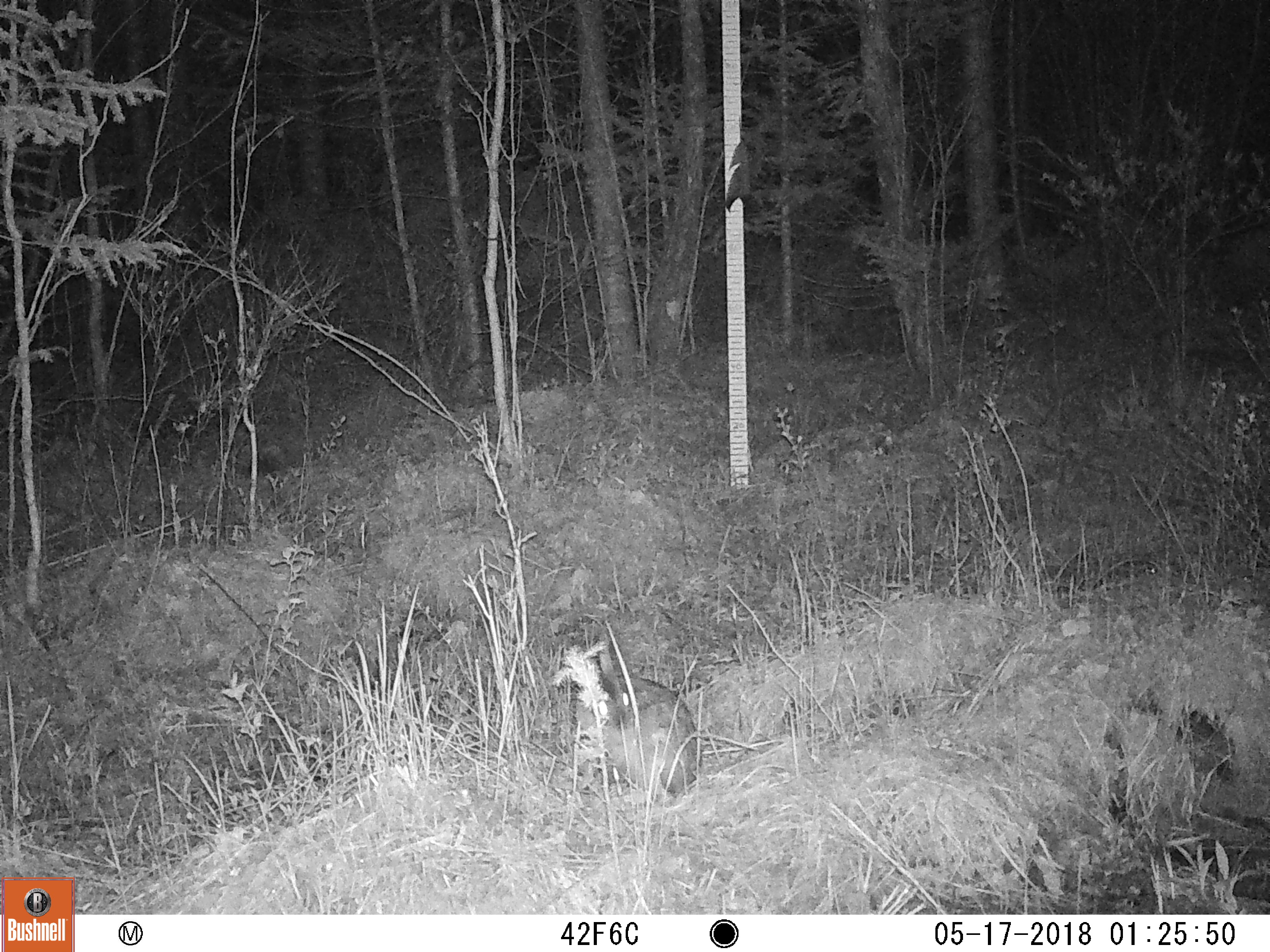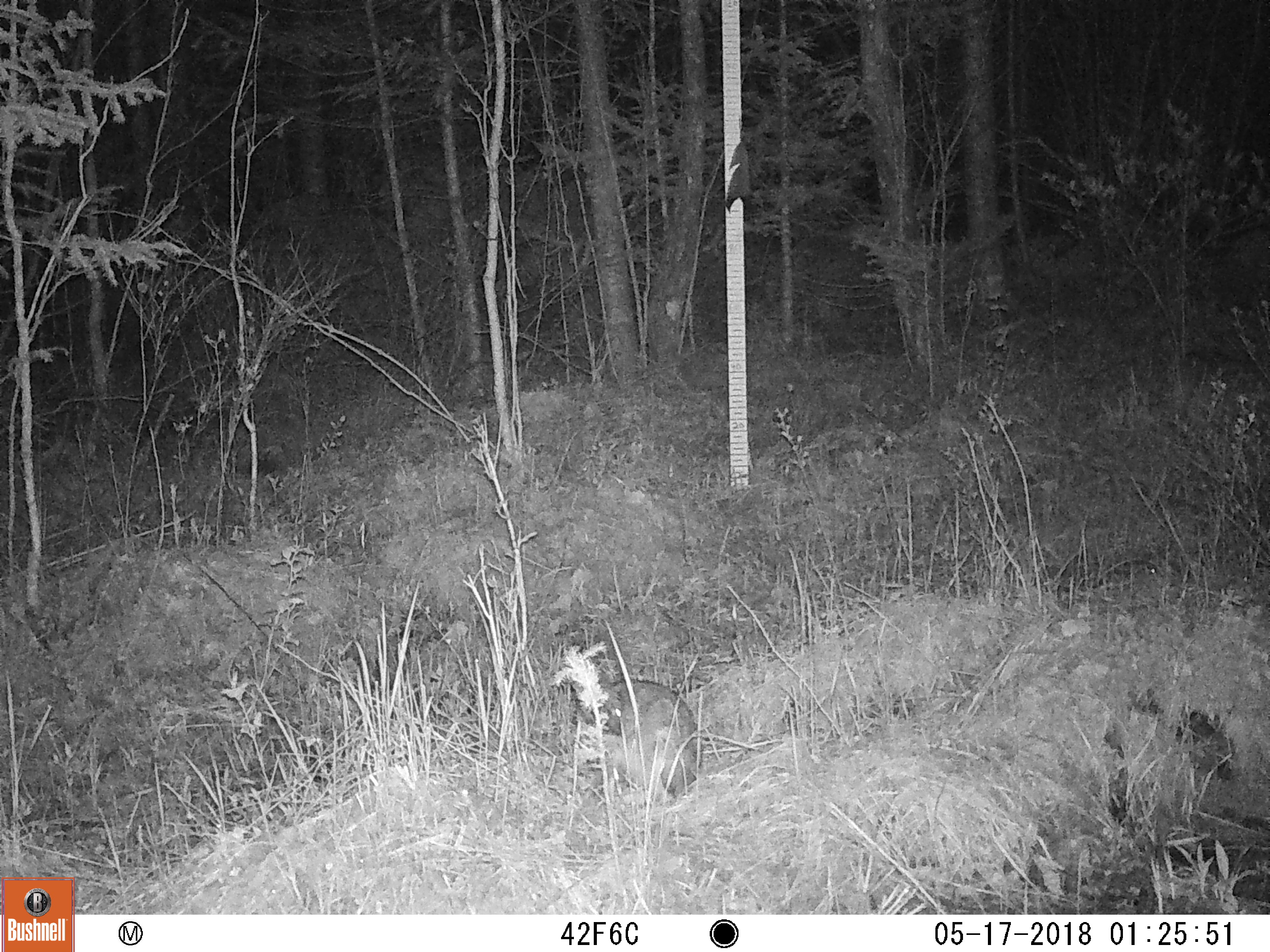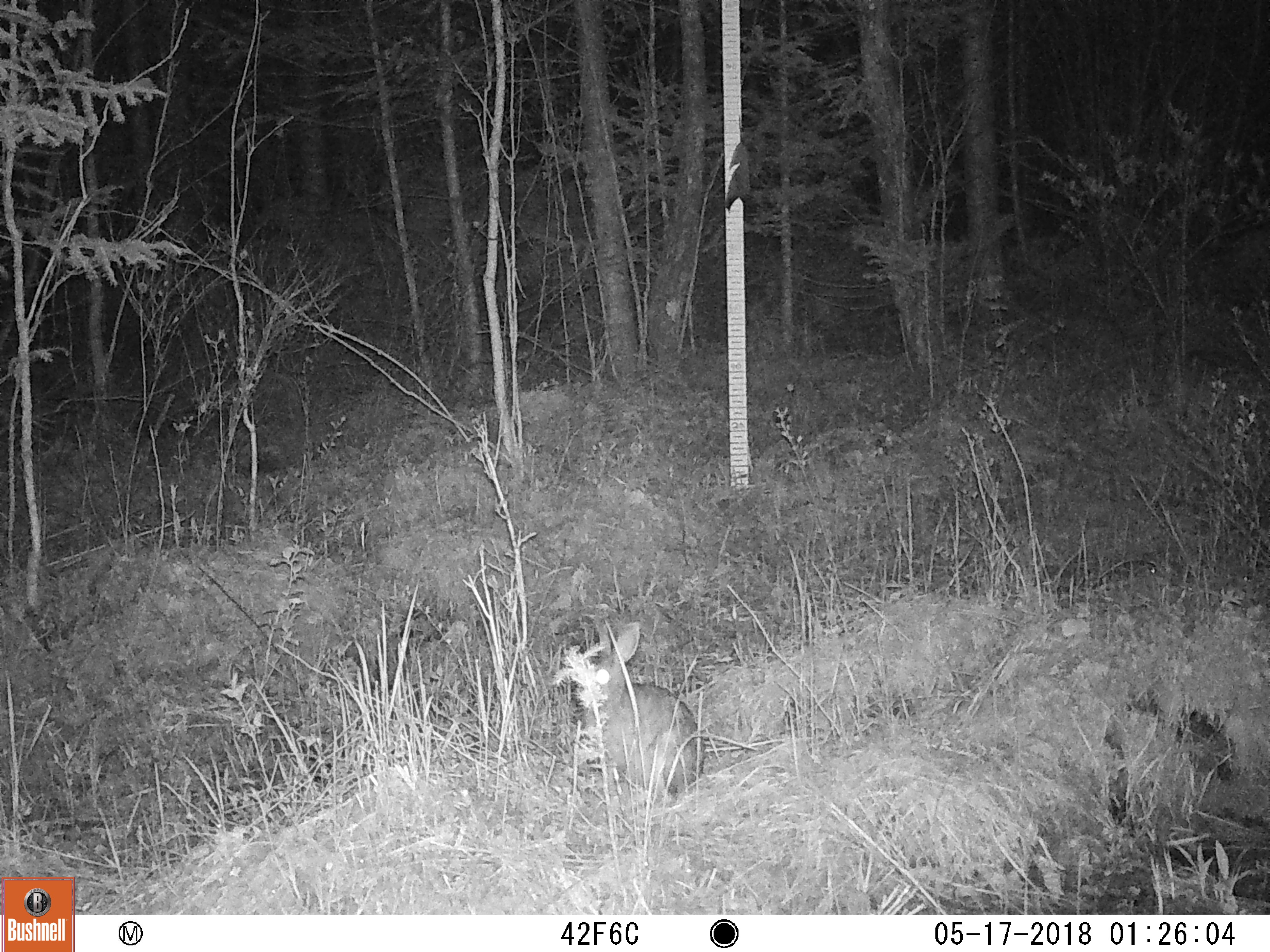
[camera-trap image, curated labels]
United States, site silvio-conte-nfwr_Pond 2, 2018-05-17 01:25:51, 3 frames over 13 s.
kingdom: Animalia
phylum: Chordata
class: Mammalia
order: Lagomorpha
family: Leporidae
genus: Lepus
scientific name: Lepus americanus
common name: snowshoe hare